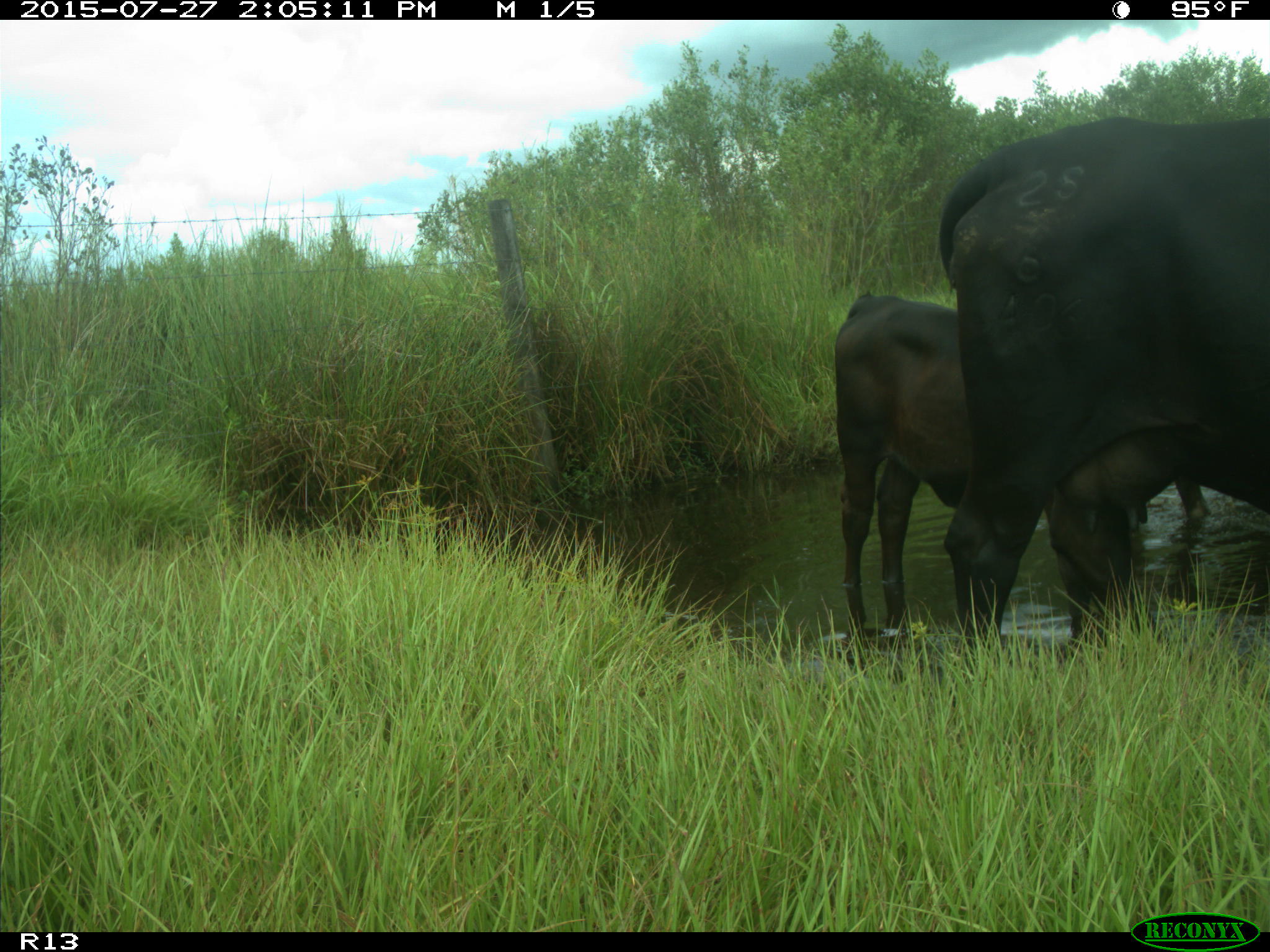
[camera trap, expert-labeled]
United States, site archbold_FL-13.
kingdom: Animalia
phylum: Chordata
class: Mammalia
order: Artiodactyla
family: Bovidae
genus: Bos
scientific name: Bos taurus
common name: domestic cow